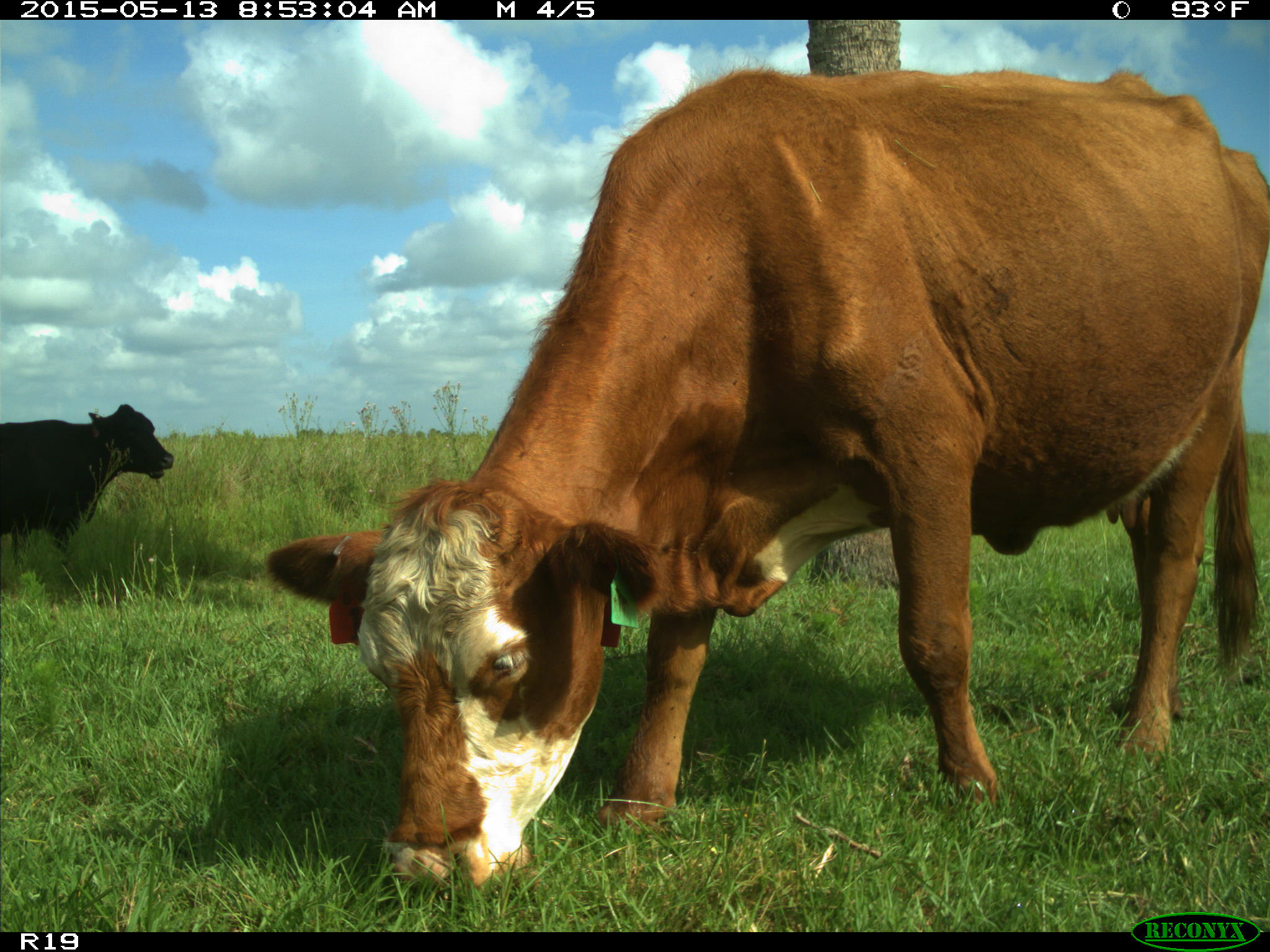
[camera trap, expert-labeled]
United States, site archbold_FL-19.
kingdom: Animalia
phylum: Chordata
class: Mammalia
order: Artiodactyla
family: Bovidae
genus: Bos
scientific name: Bos taurus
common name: domestic cow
Bos taurus (domestic cow).